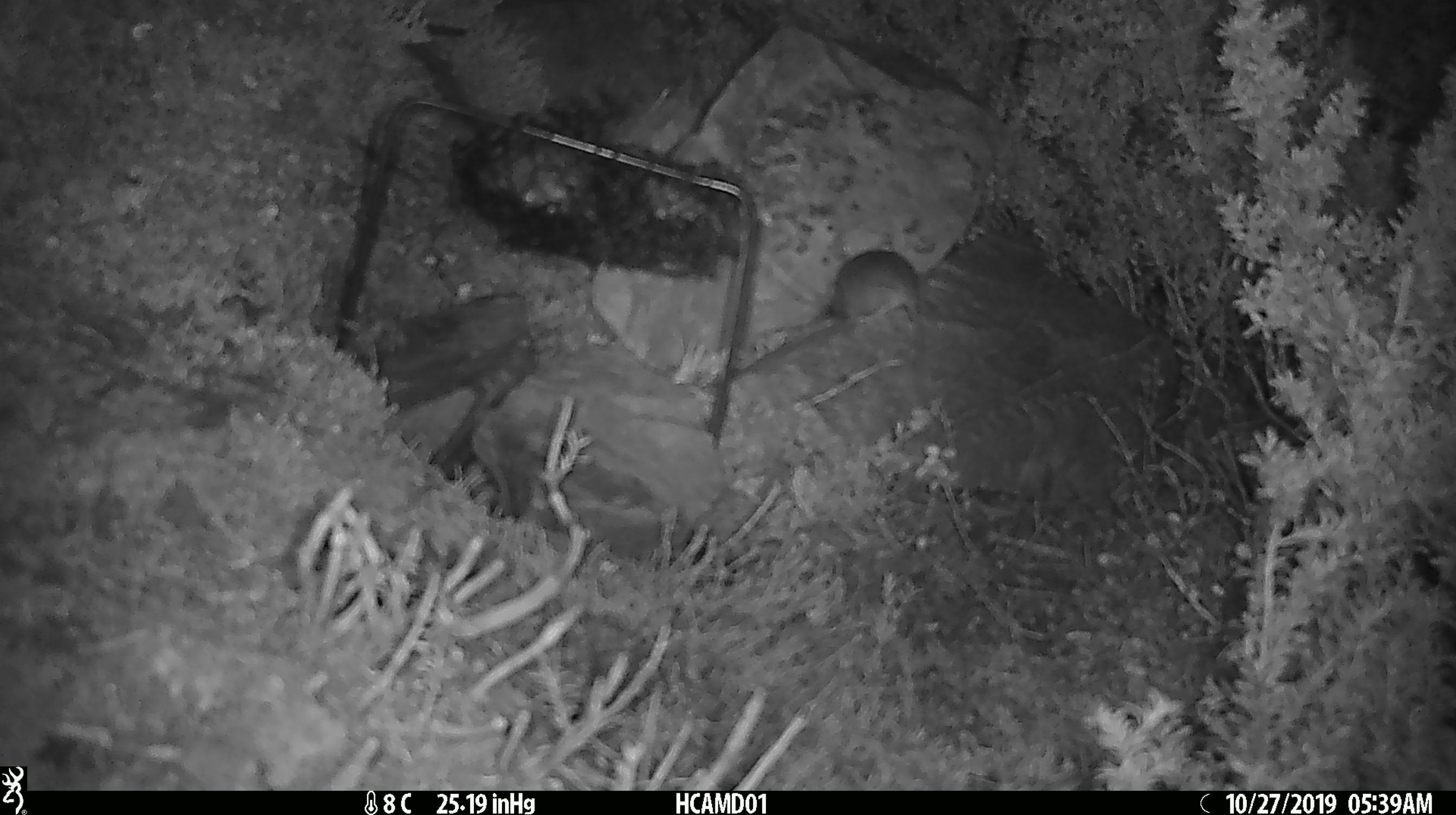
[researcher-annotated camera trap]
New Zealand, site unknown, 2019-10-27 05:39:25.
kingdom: Animalia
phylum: Chordata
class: Mammalia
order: Rodentia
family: Muridae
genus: Mus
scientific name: Mus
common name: mouse